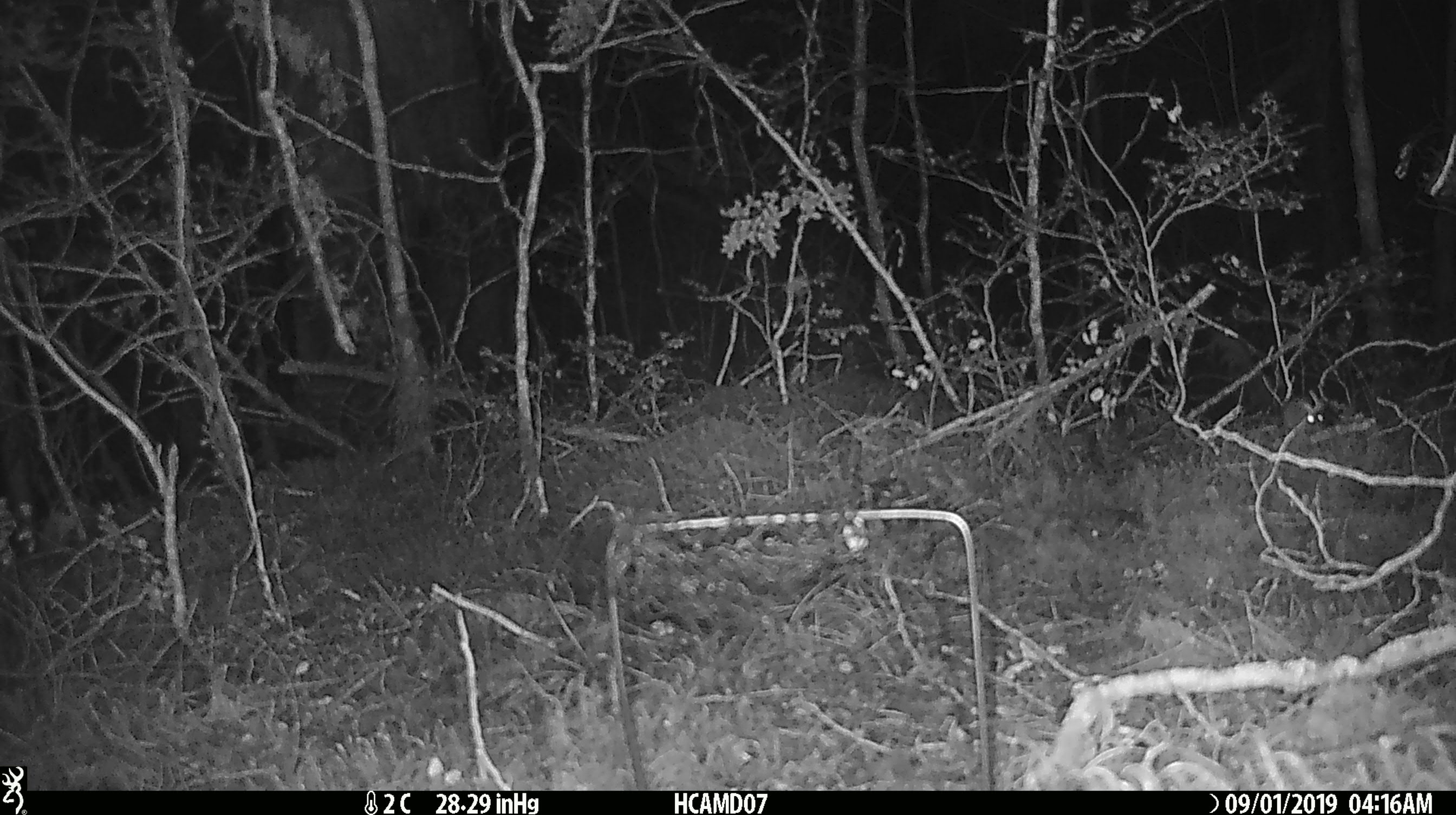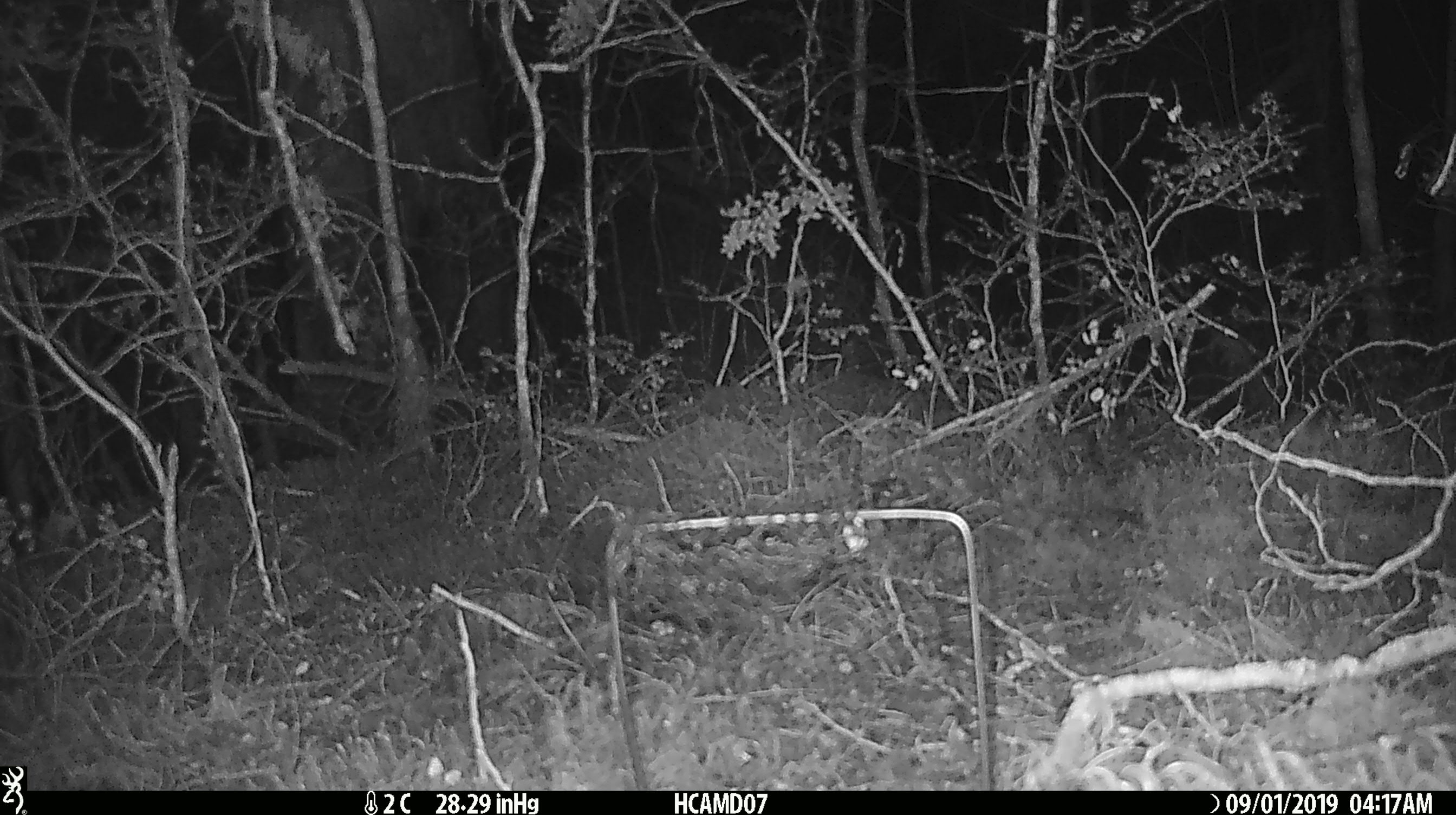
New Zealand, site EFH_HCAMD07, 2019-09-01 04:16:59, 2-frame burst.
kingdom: Animalia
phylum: Chordata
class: Mammalia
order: Rodentia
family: Muridae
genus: Mus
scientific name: Mus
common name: mouse